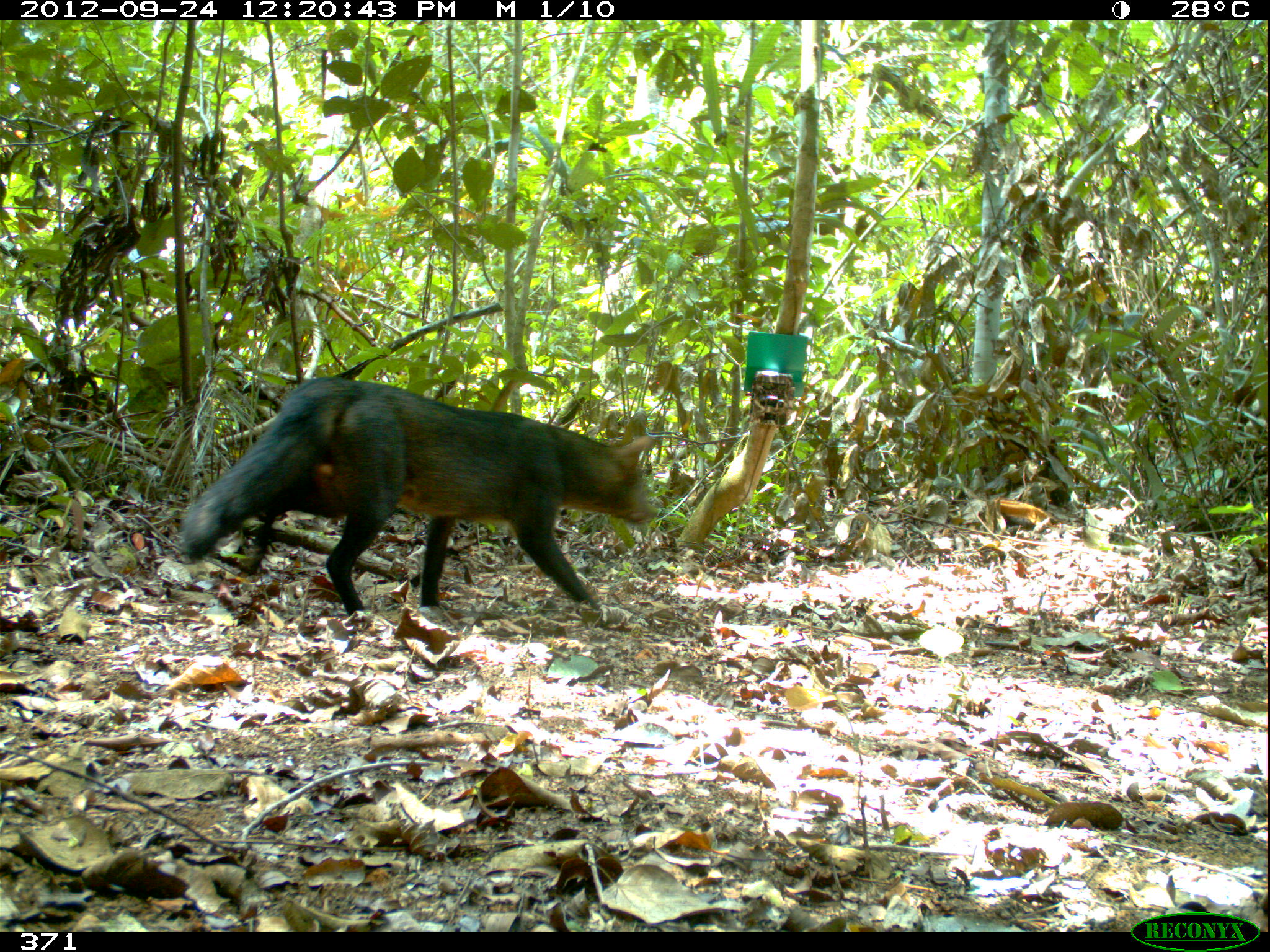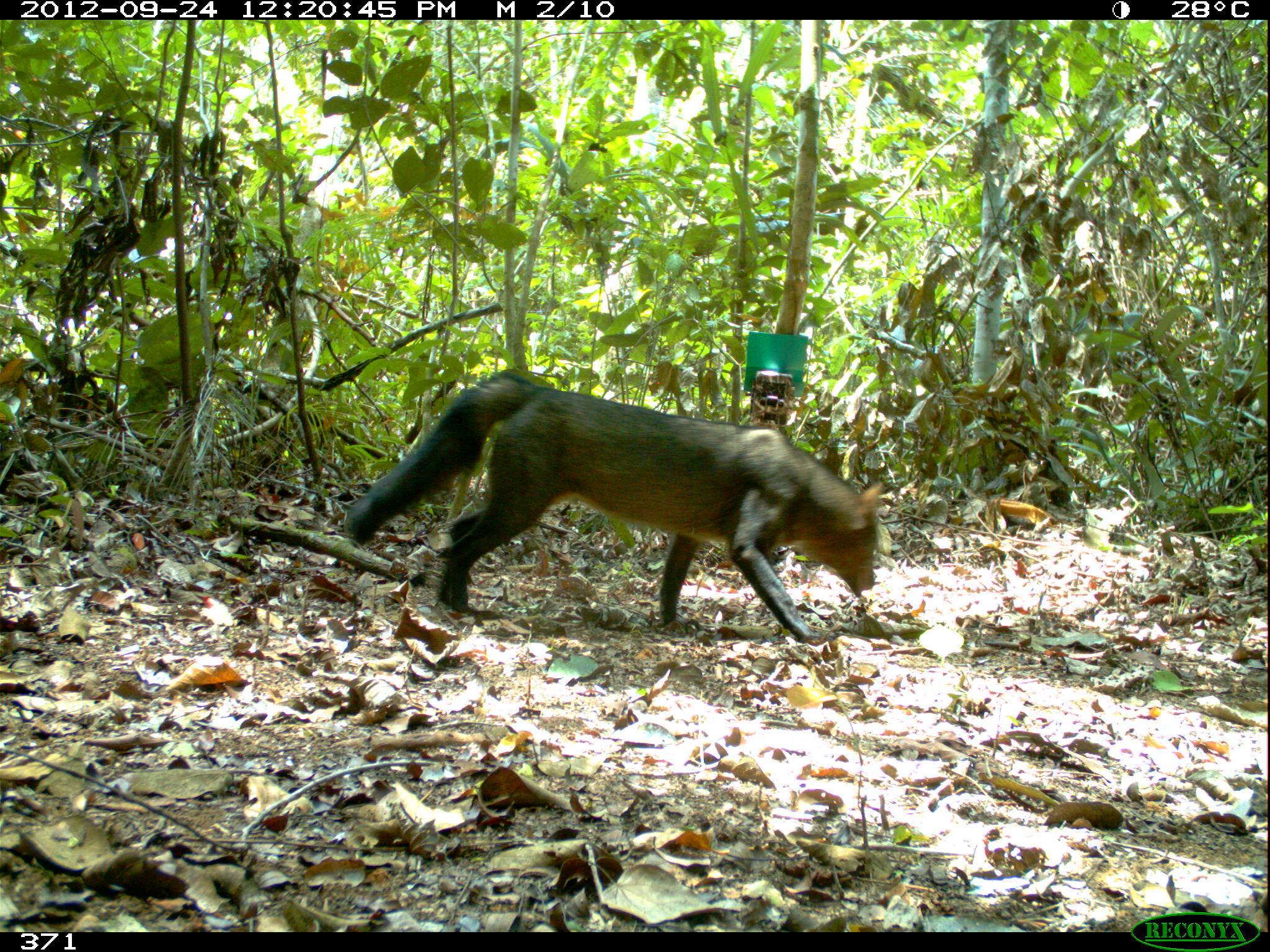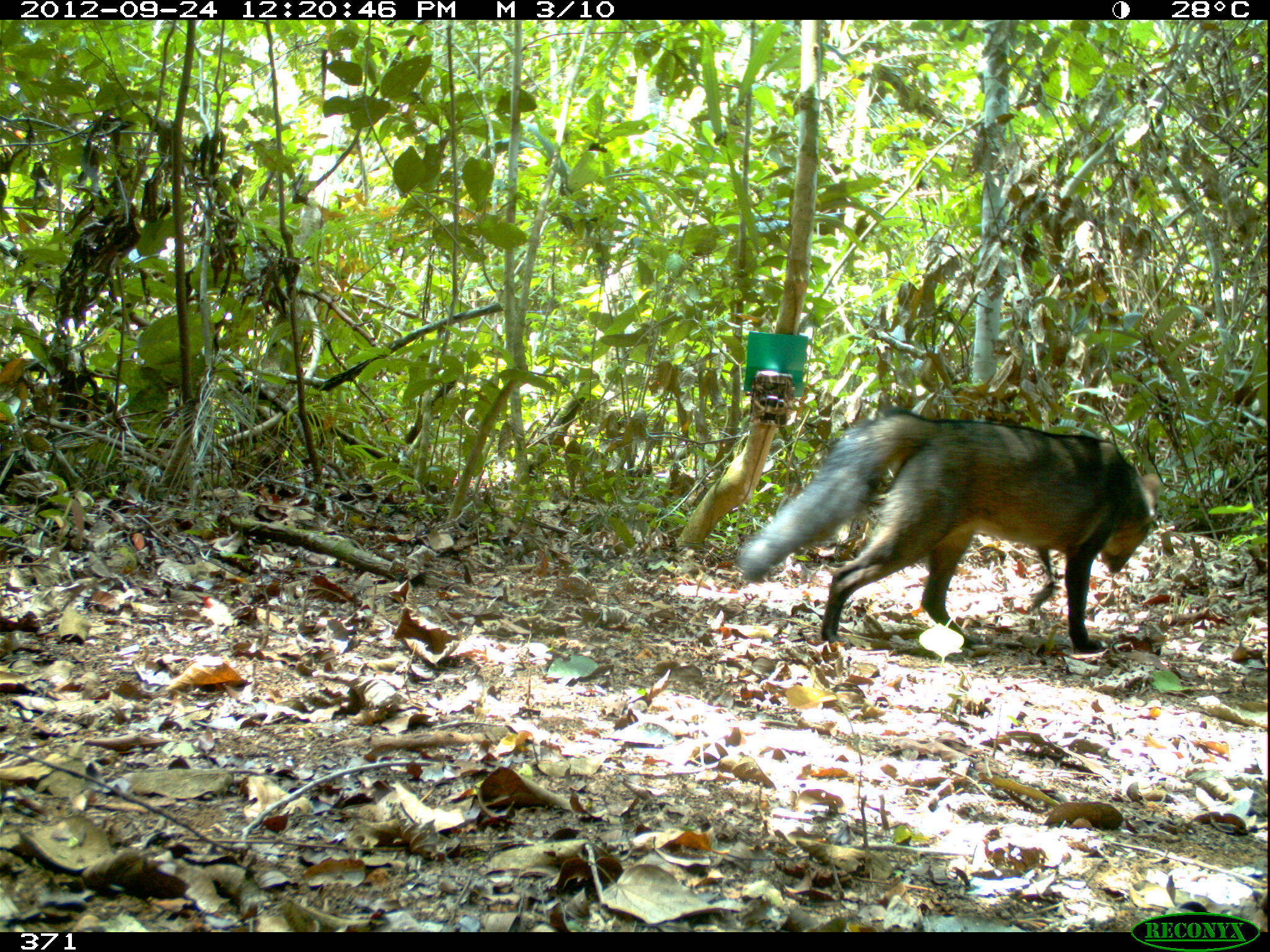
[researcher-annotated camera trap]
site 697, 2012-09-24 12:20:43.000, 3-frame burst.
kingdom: Animalia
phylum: Chordata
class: Mammalia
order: Carnivora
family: Canidae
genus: Atelocynus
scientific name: Atelocynus microtis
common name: short-eared dog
Atelocynus microtis (short-eared dog).